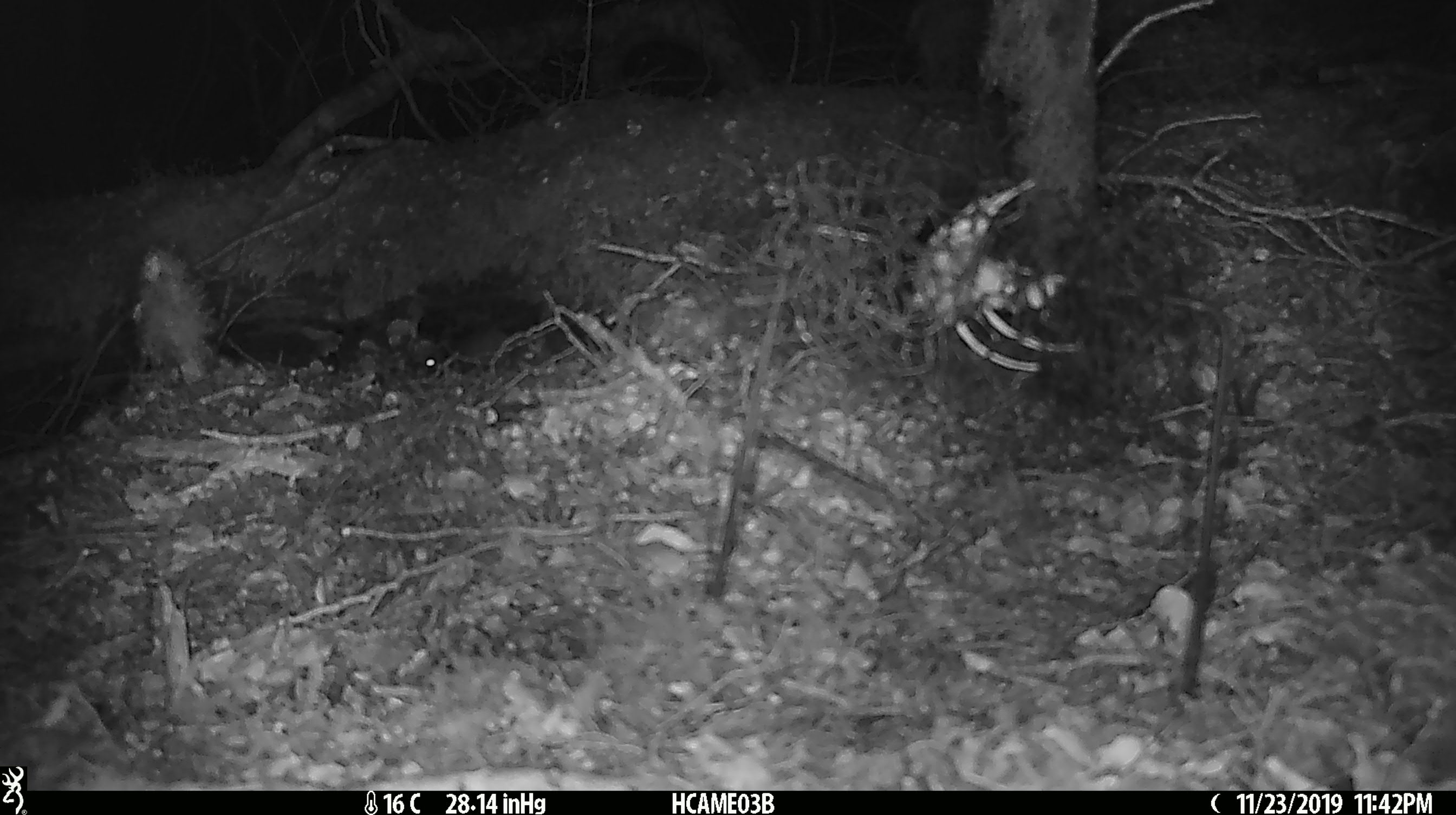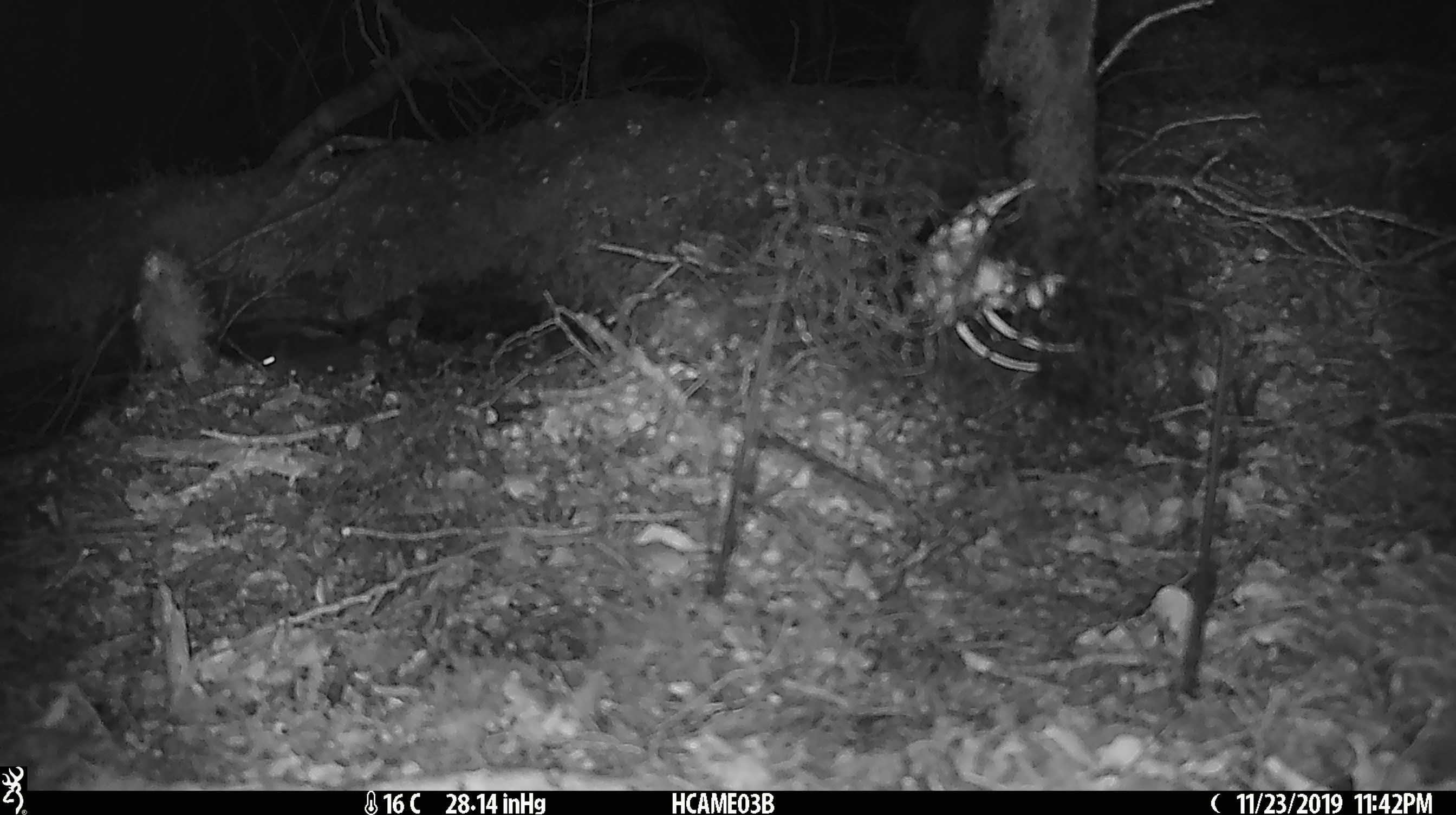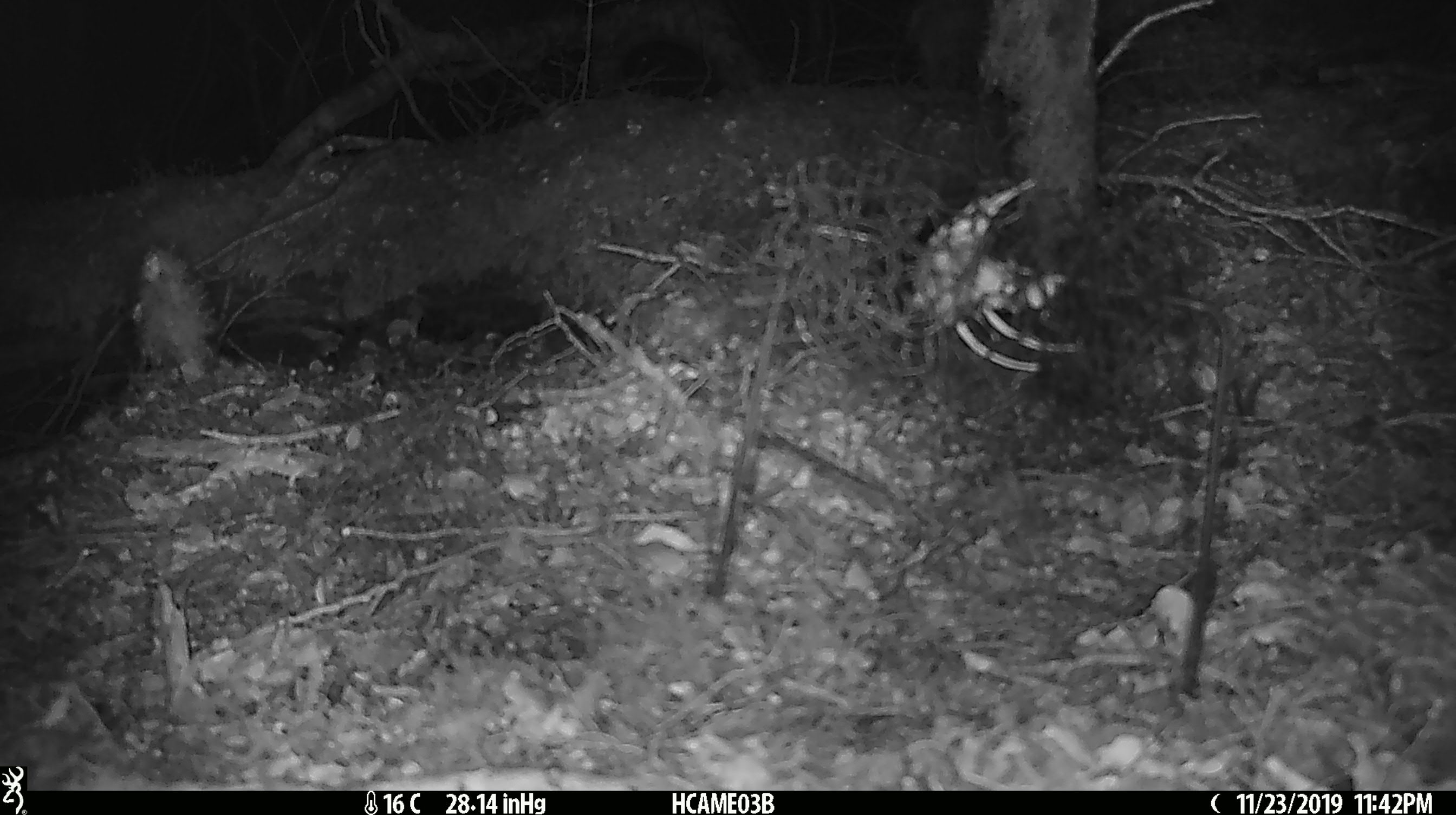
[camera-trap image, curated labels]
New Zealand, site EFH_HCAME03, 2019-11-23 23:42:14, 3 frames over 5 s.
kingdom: Animalia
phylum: Chordata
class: Mammalia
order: Rodentia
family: Muridae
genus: Mus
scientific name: Mus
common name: mouse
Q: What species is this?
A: Mouse (Mus).